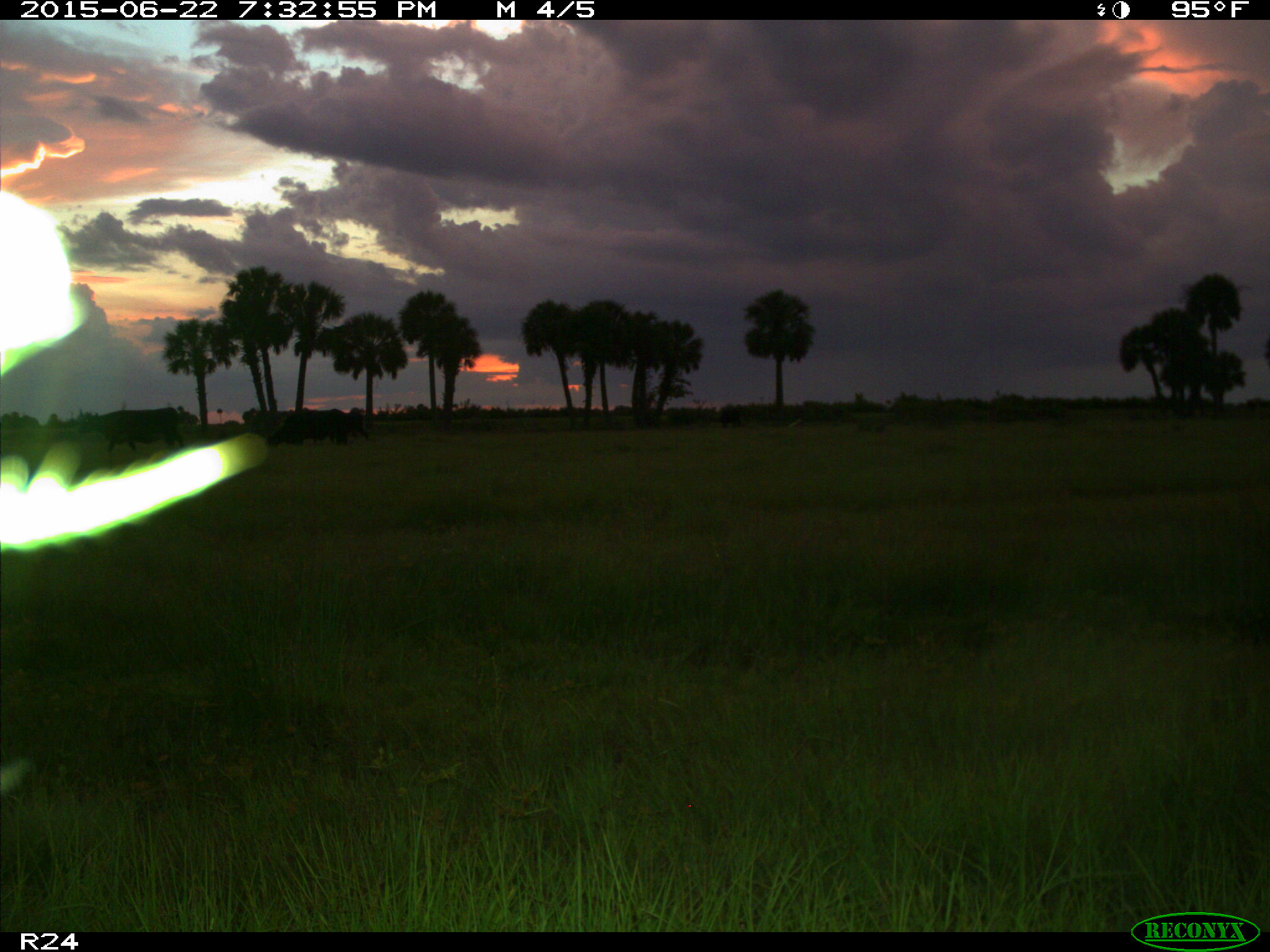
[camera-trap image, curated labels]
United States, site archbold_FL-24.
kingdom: Animalia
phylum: Chordata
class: Mammalia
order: Artiodactyla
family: Bovidae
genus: Bos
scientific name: Bos taurus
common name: domestic cow